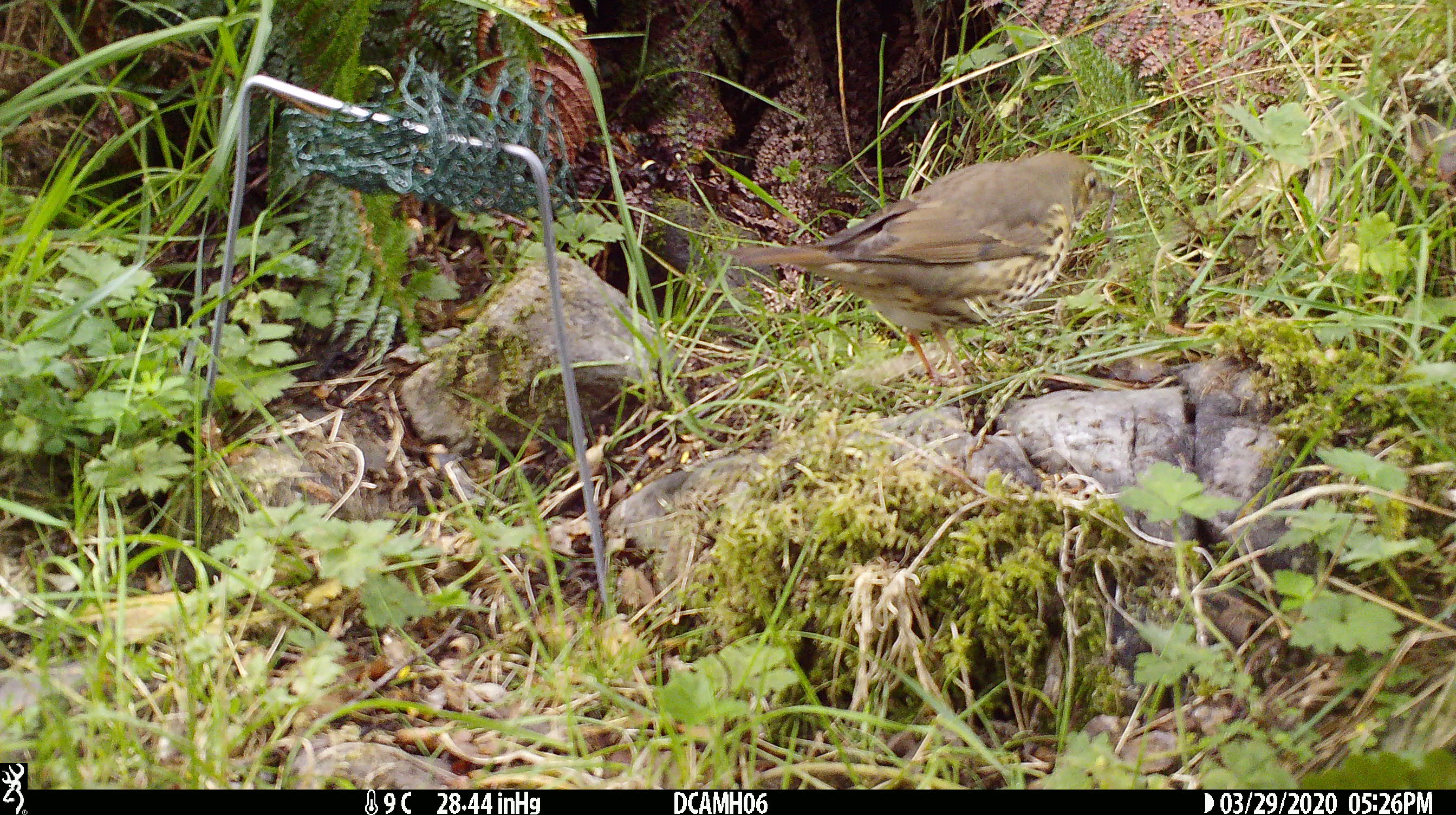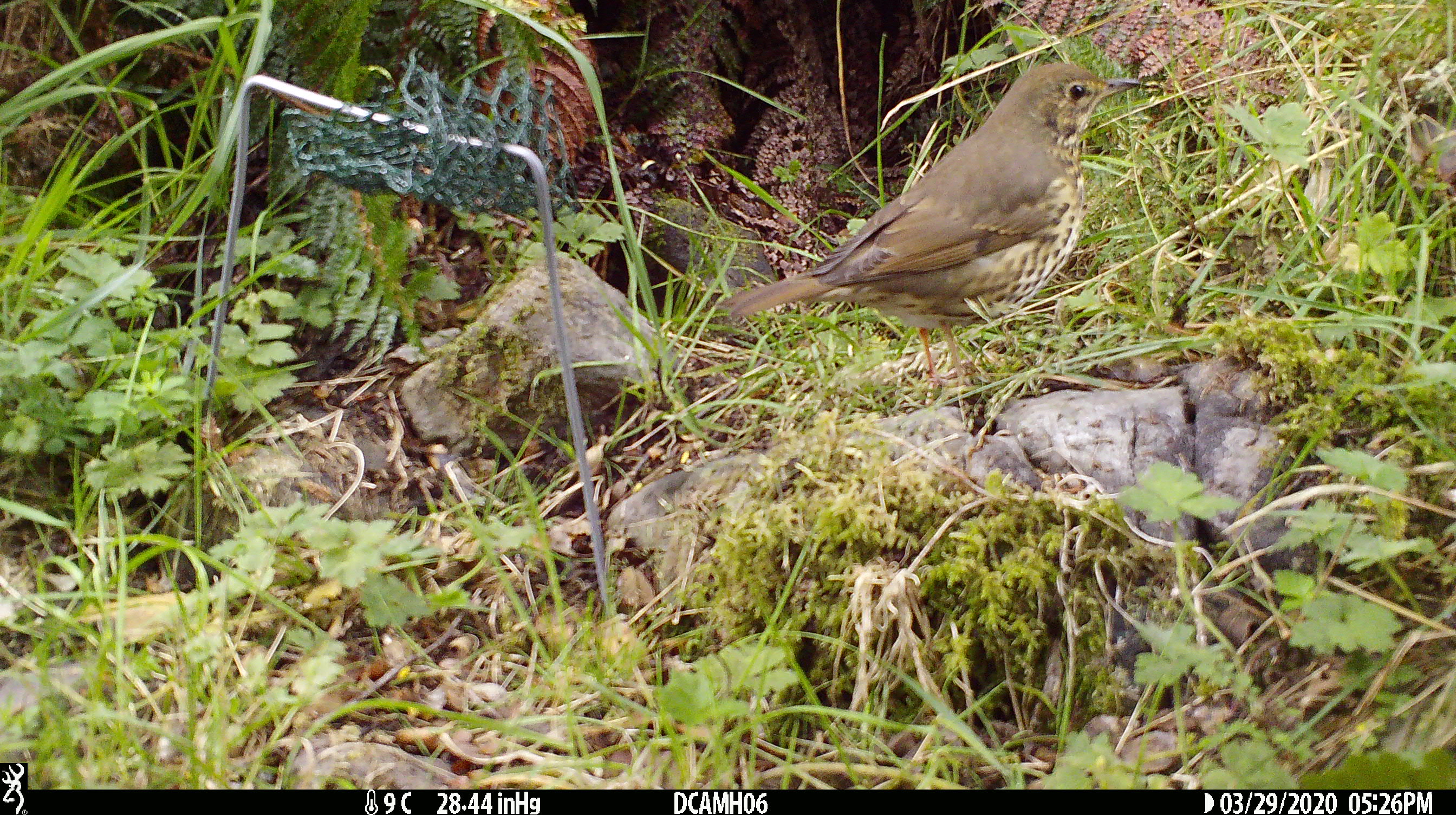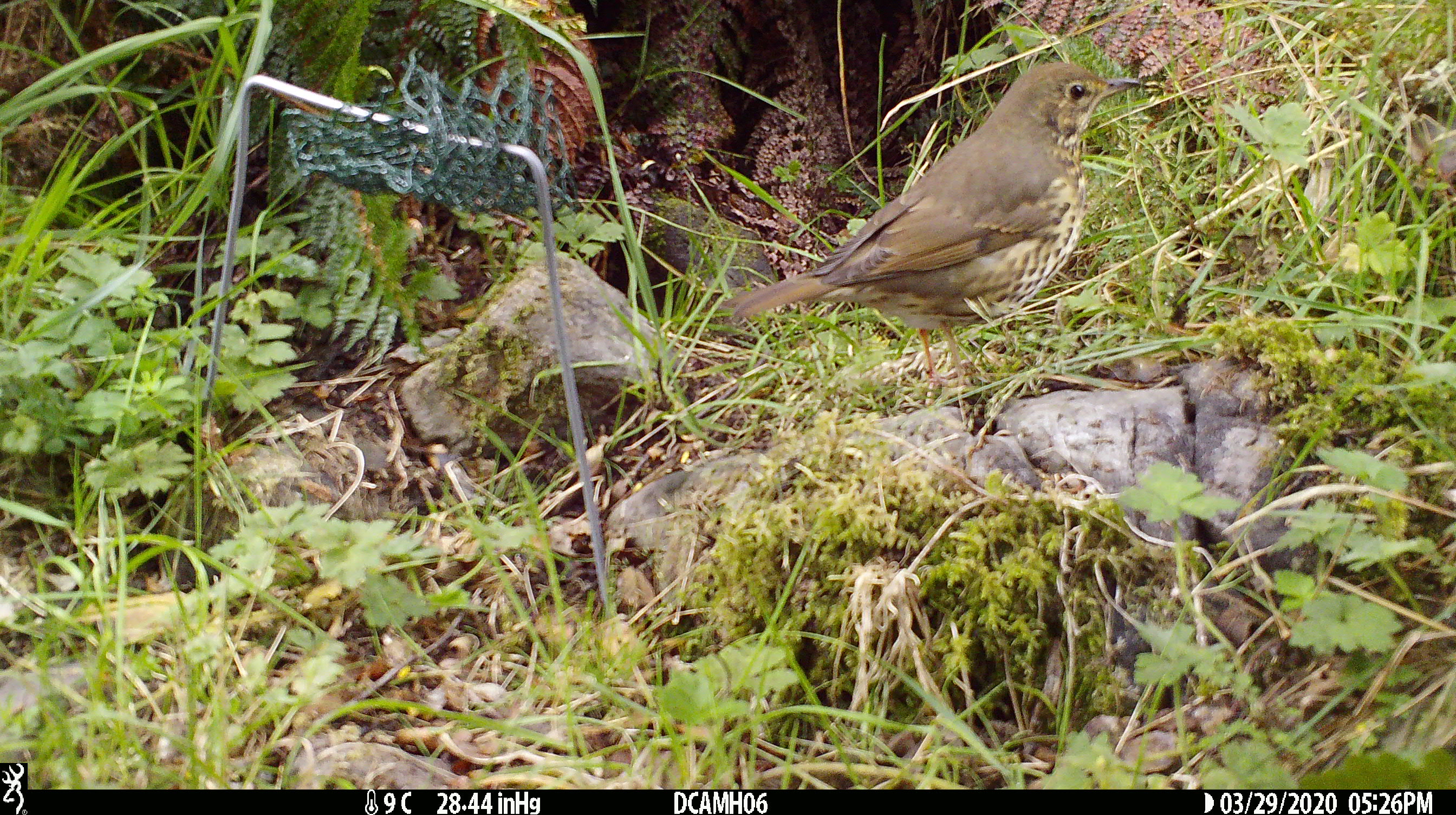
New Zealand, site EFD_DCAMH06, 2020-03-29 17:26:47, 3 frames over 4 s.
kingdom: Animalia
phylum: Chordata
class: Aves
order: Passeriformes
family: Turdidae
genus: Turdus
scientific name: Turdus philomelos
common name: song thrush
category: thrush